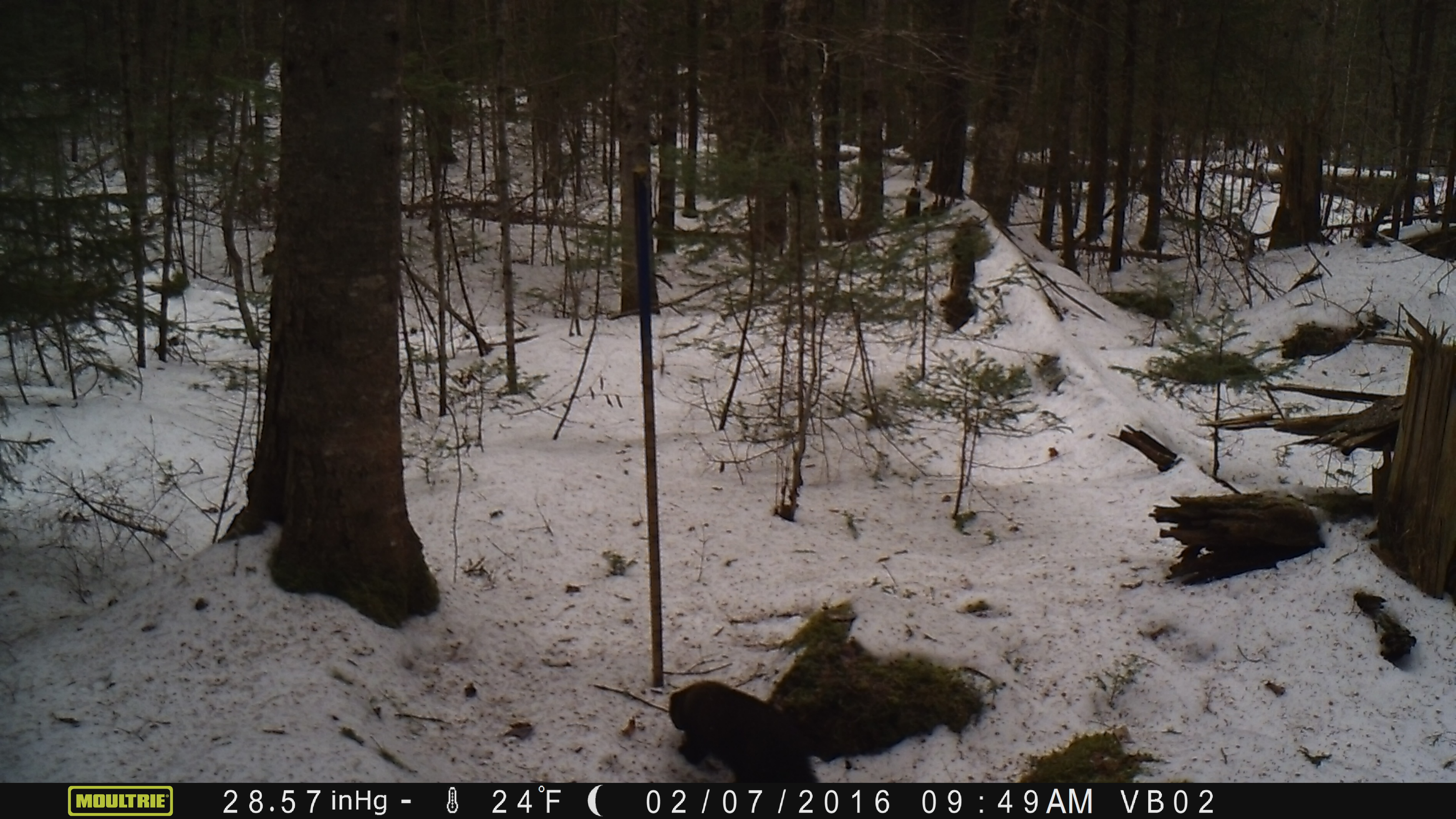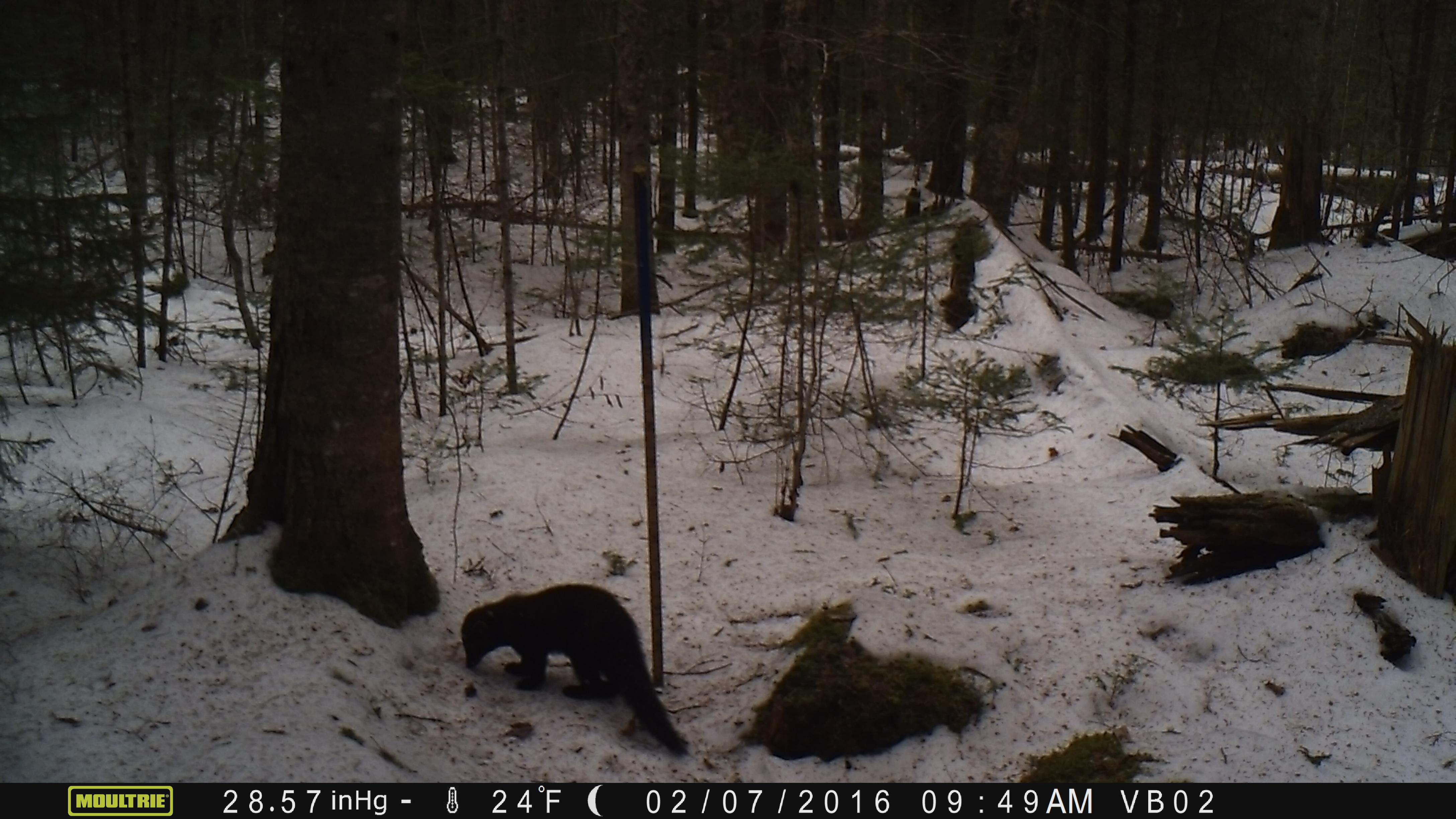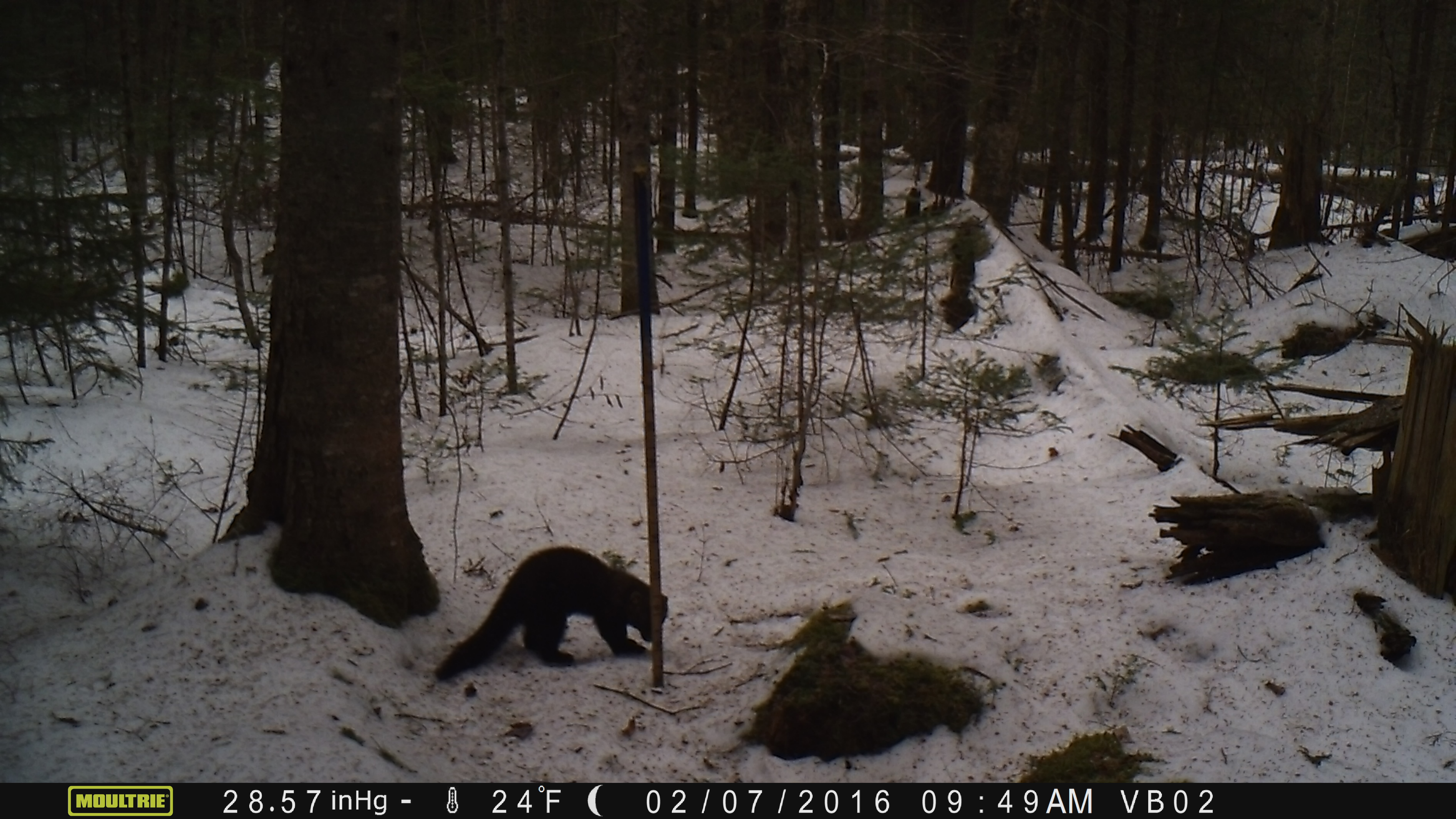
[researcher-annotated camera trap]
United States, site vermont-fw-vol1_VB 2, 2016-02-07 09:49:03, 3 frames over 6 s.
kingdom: Animalia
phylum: Chordata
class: Mammalia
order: Carnivora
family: Mustelidae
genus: Pekania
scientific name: Pekania pennanti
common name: fisher